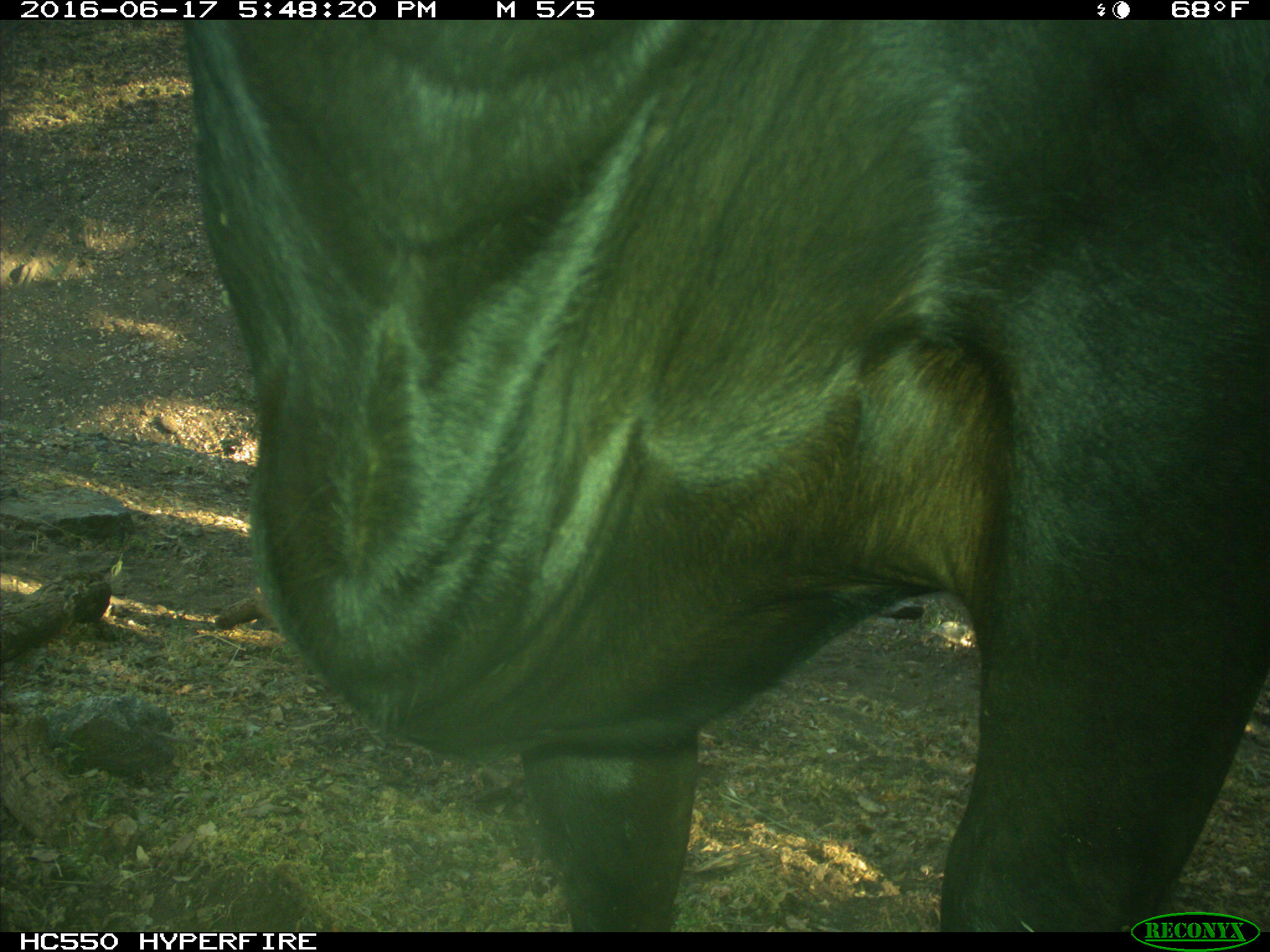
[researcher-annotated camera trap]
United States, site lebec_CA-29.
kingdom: Animalia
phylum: Chordata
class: Mammalia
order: Artiodactyla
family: Bovidae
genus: Bos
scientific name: Bos taurus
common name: domestic cow